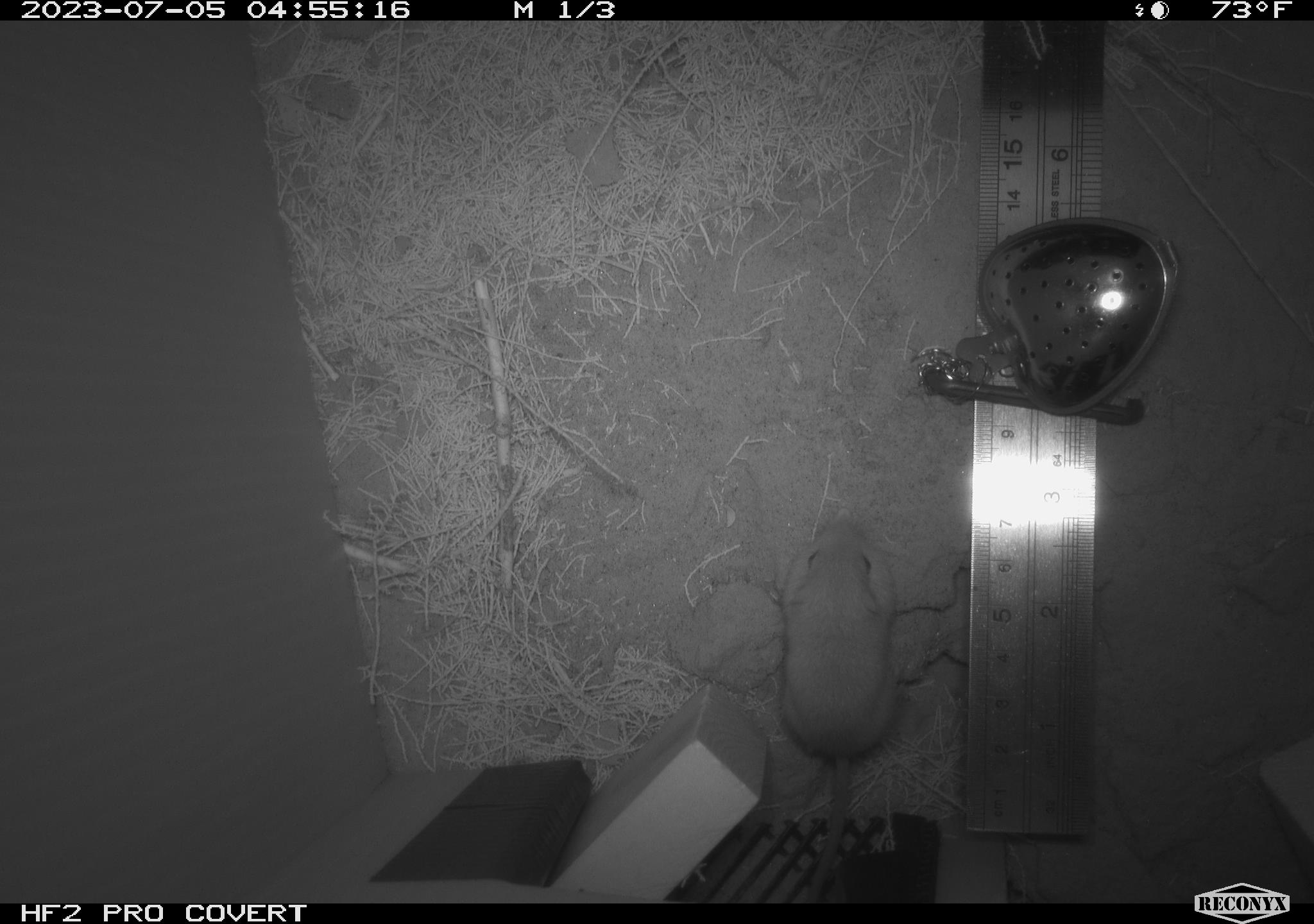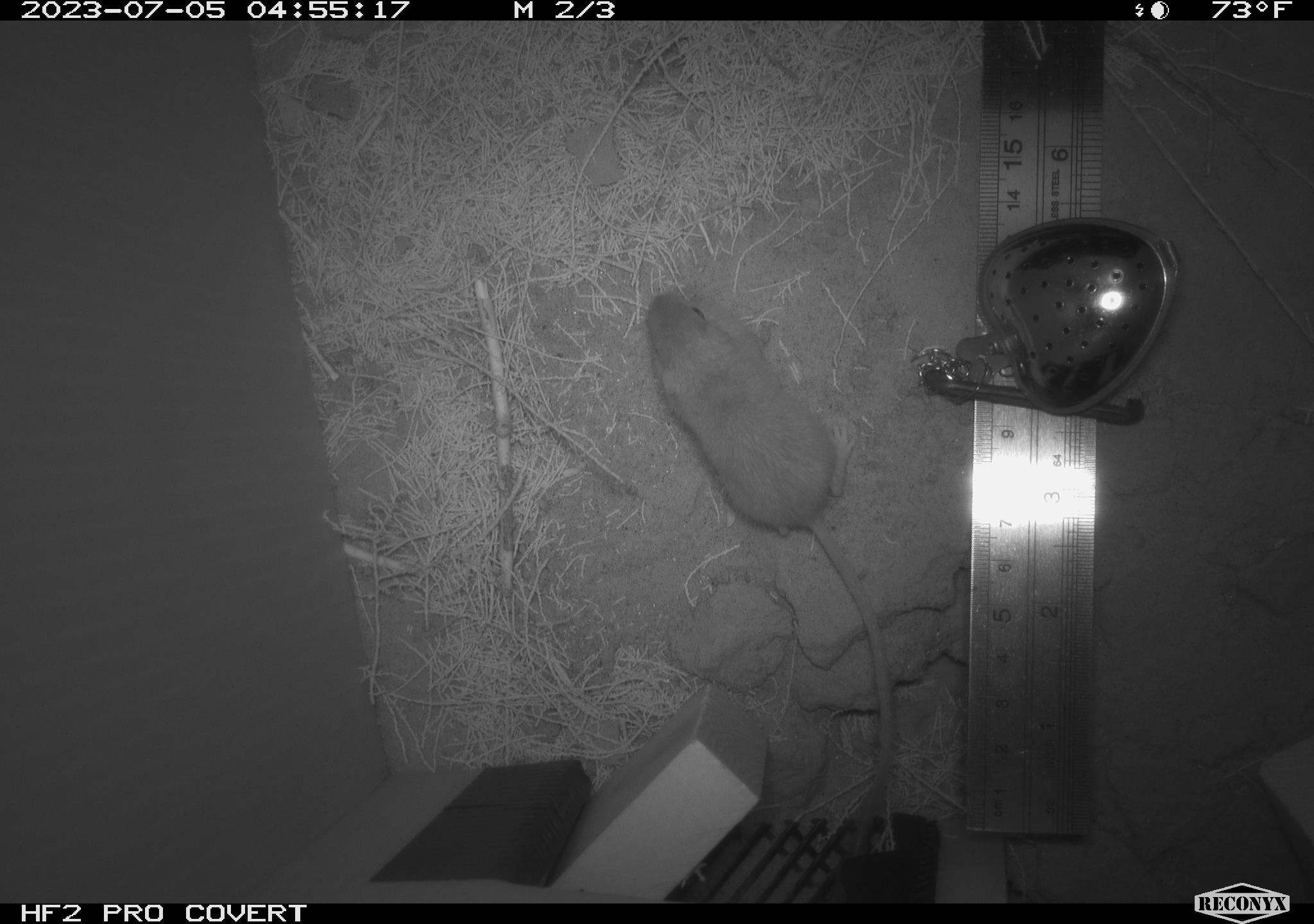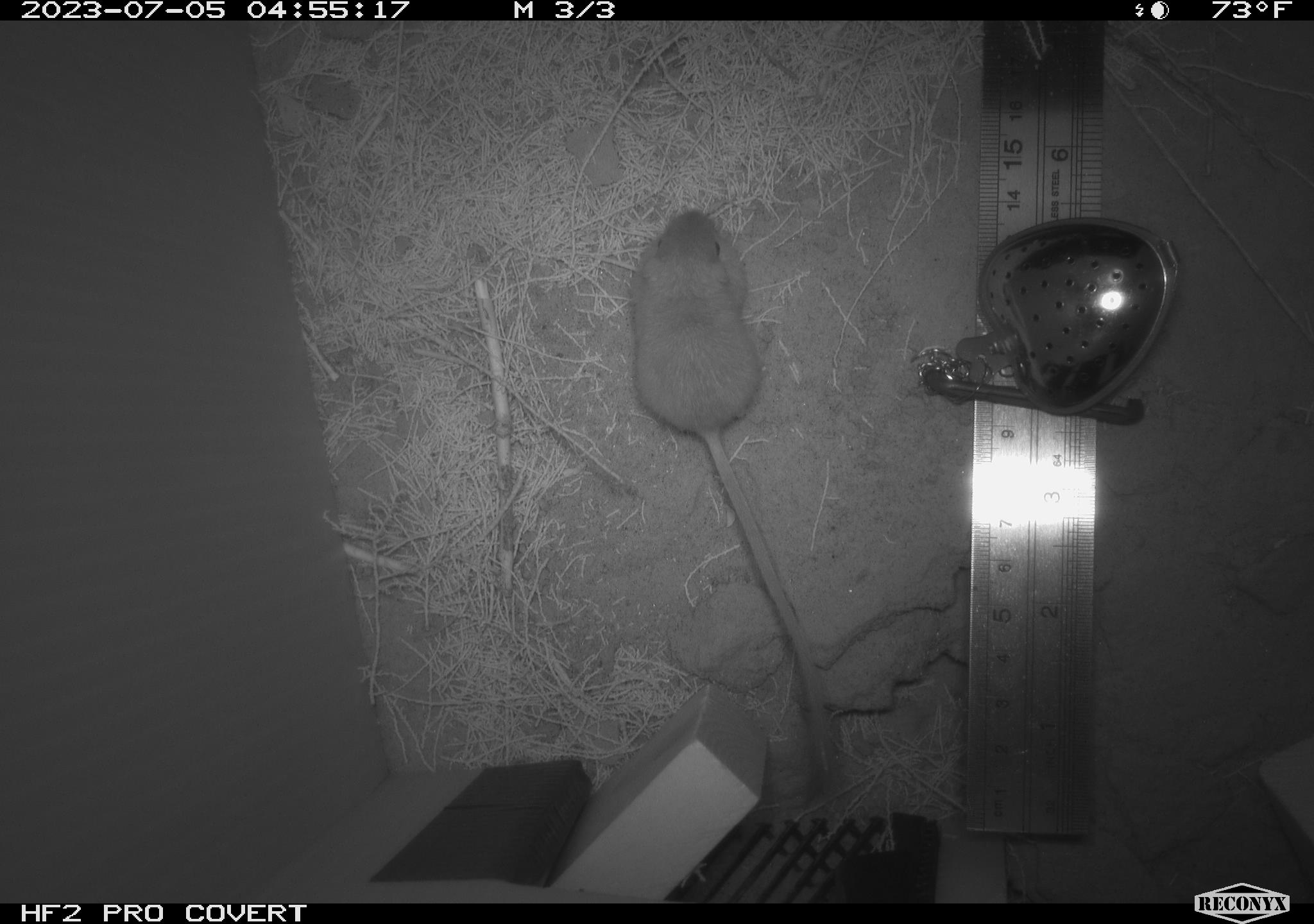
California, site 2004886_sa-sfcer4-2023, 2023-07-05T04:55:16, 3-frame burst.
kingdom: Animalia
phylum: Chordata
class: Mammalia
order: Rodentia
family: Heteromyidae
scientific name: Heteromyidae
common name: kangaroo rats and pocket mice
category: heteromyidae family